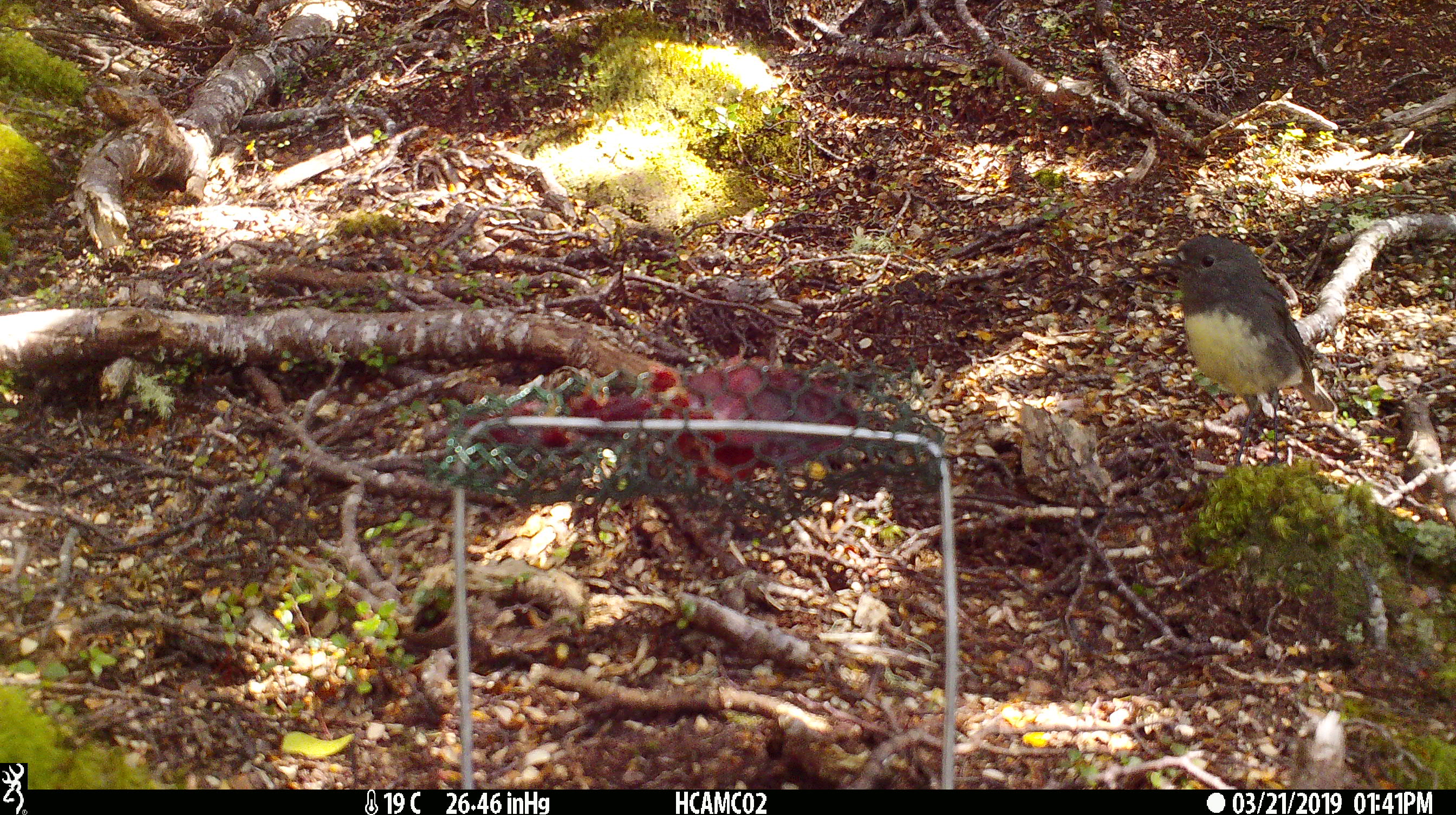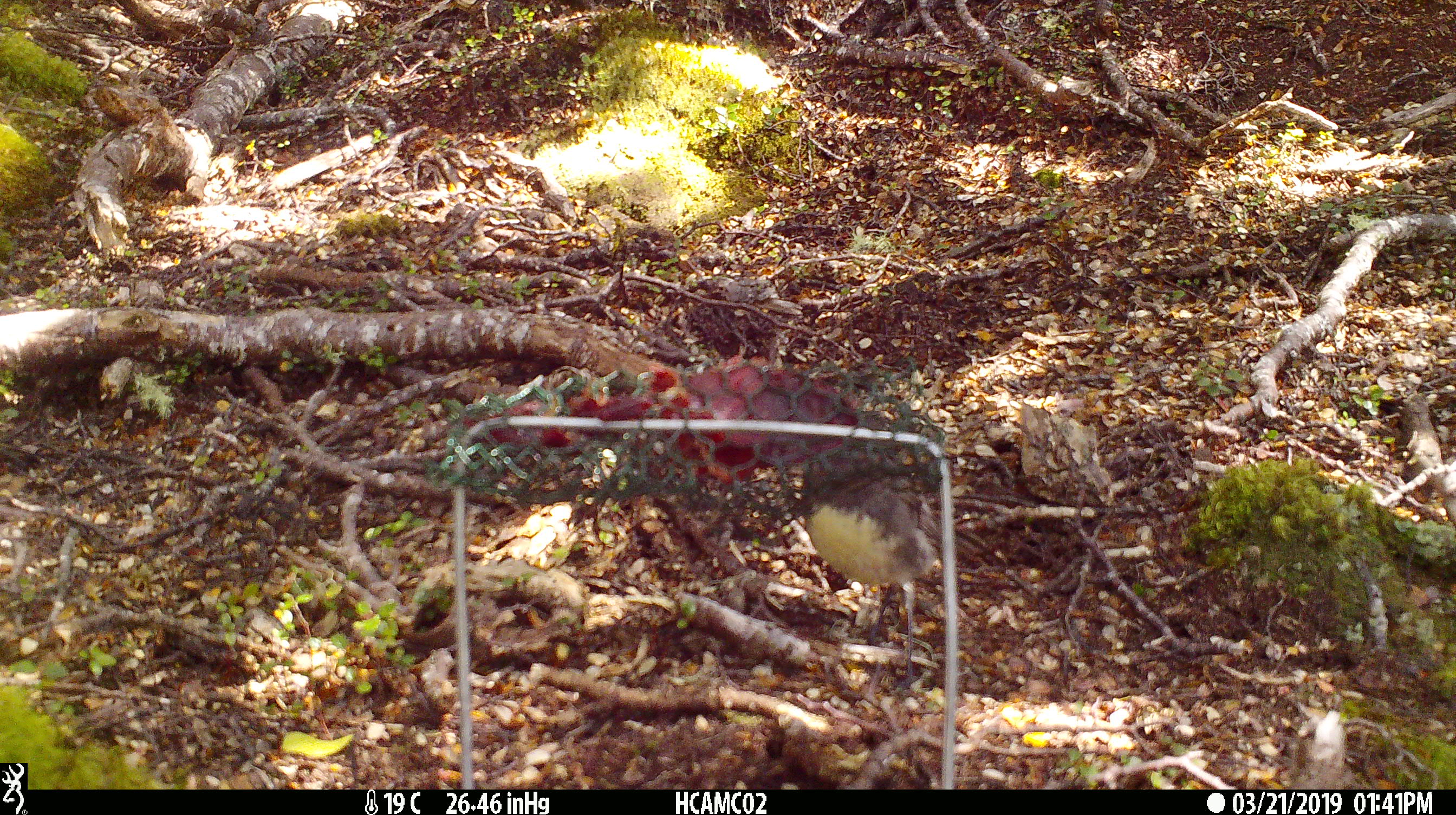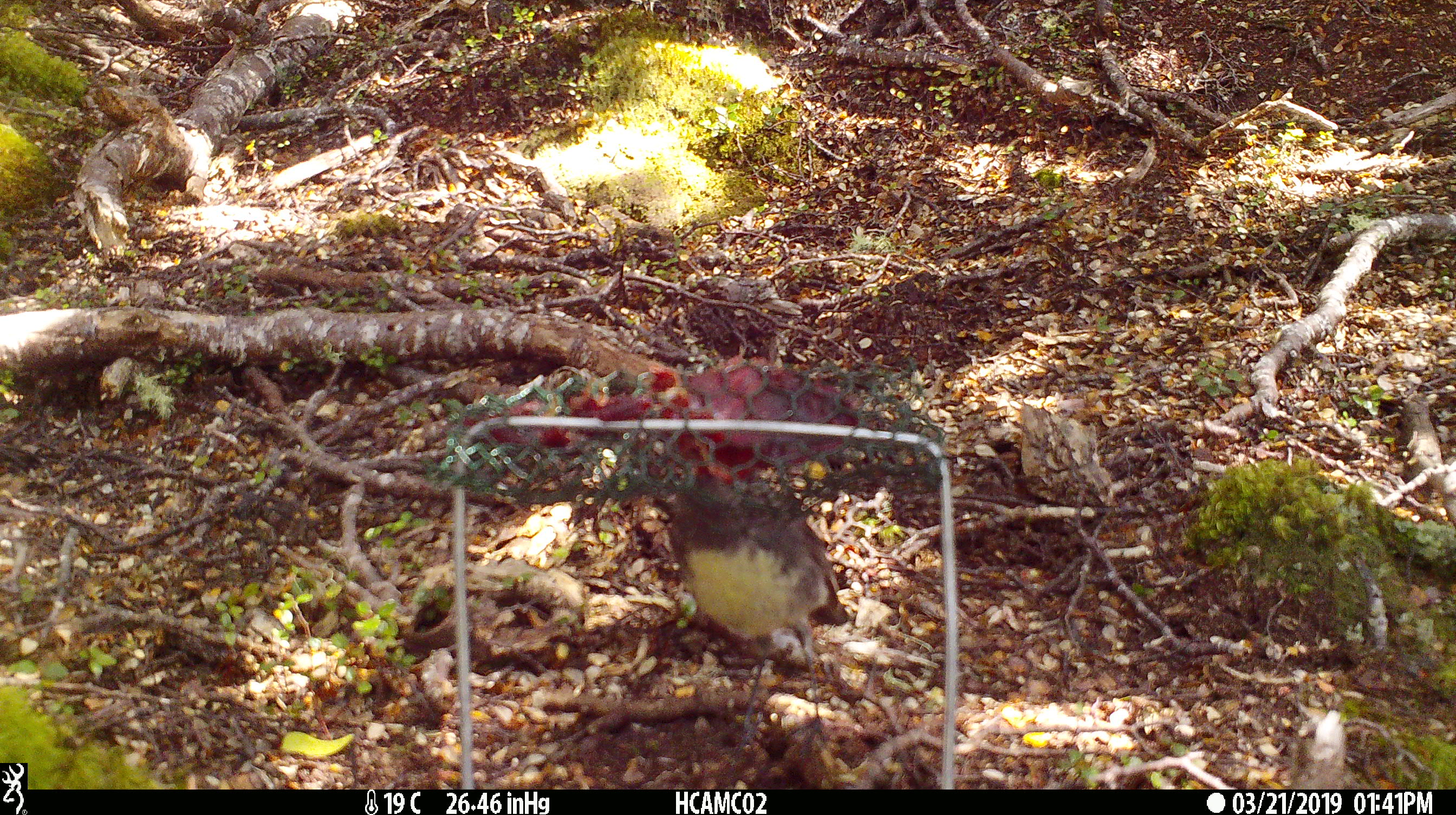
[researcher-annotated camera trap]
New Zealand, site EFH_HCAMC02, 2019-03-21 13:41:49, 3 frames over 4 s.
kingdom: Animalia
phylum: Chordata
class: Aves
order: Passeriformes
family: Petroicidae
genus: Petroica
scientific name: Petroica australis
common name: new zealand robin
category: robin